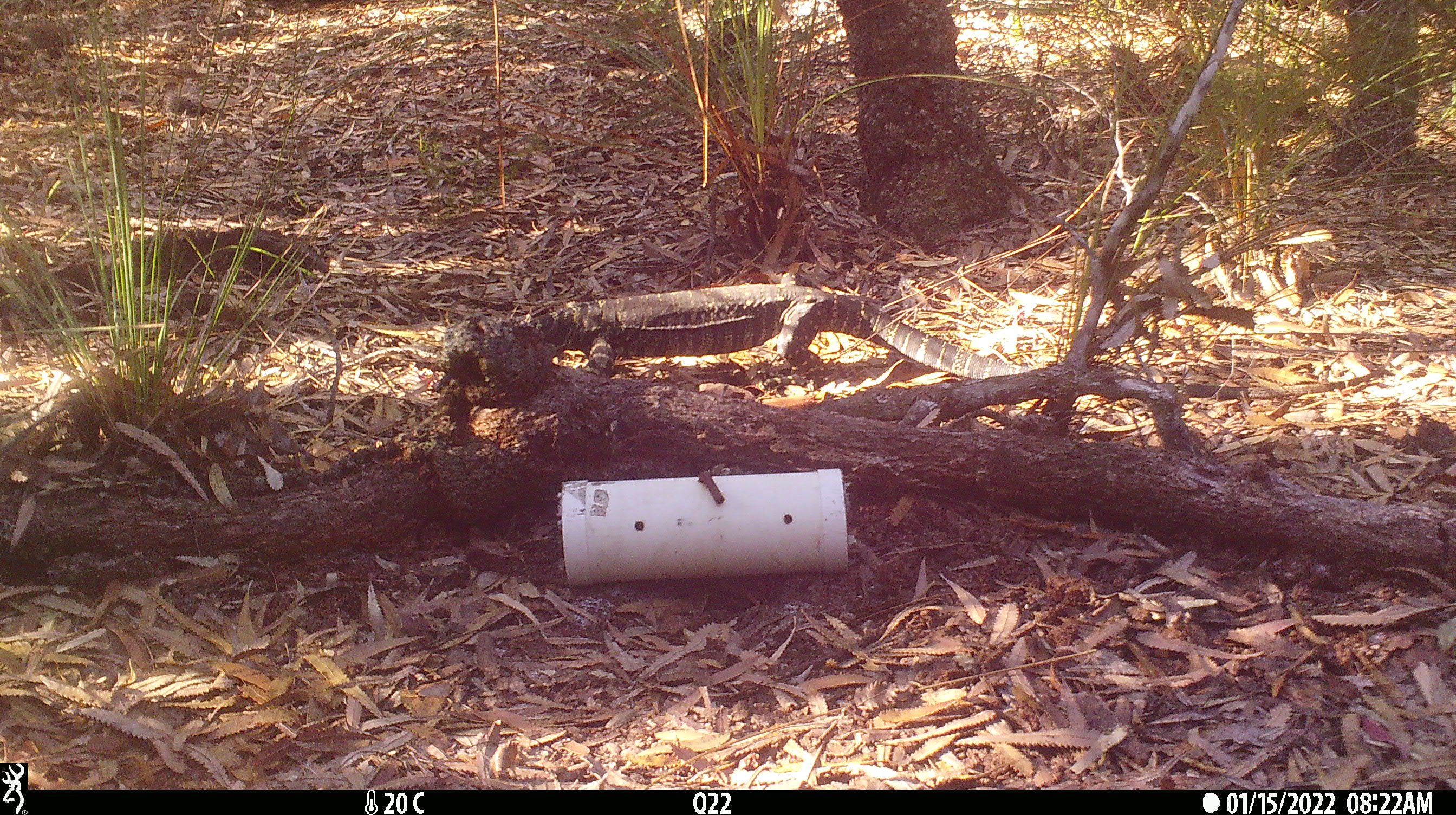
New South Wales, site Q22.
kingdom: Animalia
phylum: Chordata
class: Reptilia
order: Squamata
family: Varanidae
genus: Varanus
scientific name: Varanus varius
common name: lace monitor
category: goanna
Goanna (lace monitor) (Varanus varius).